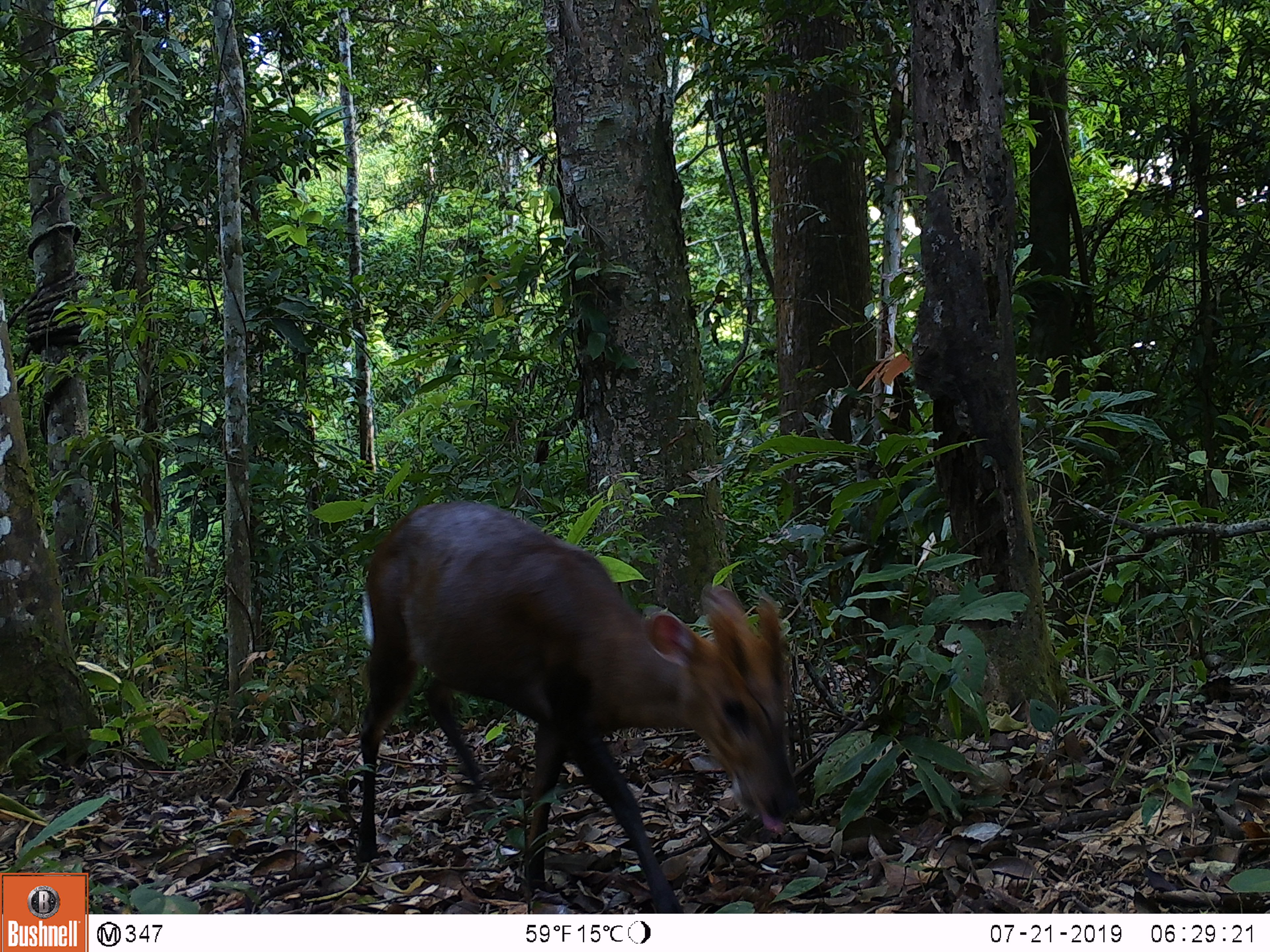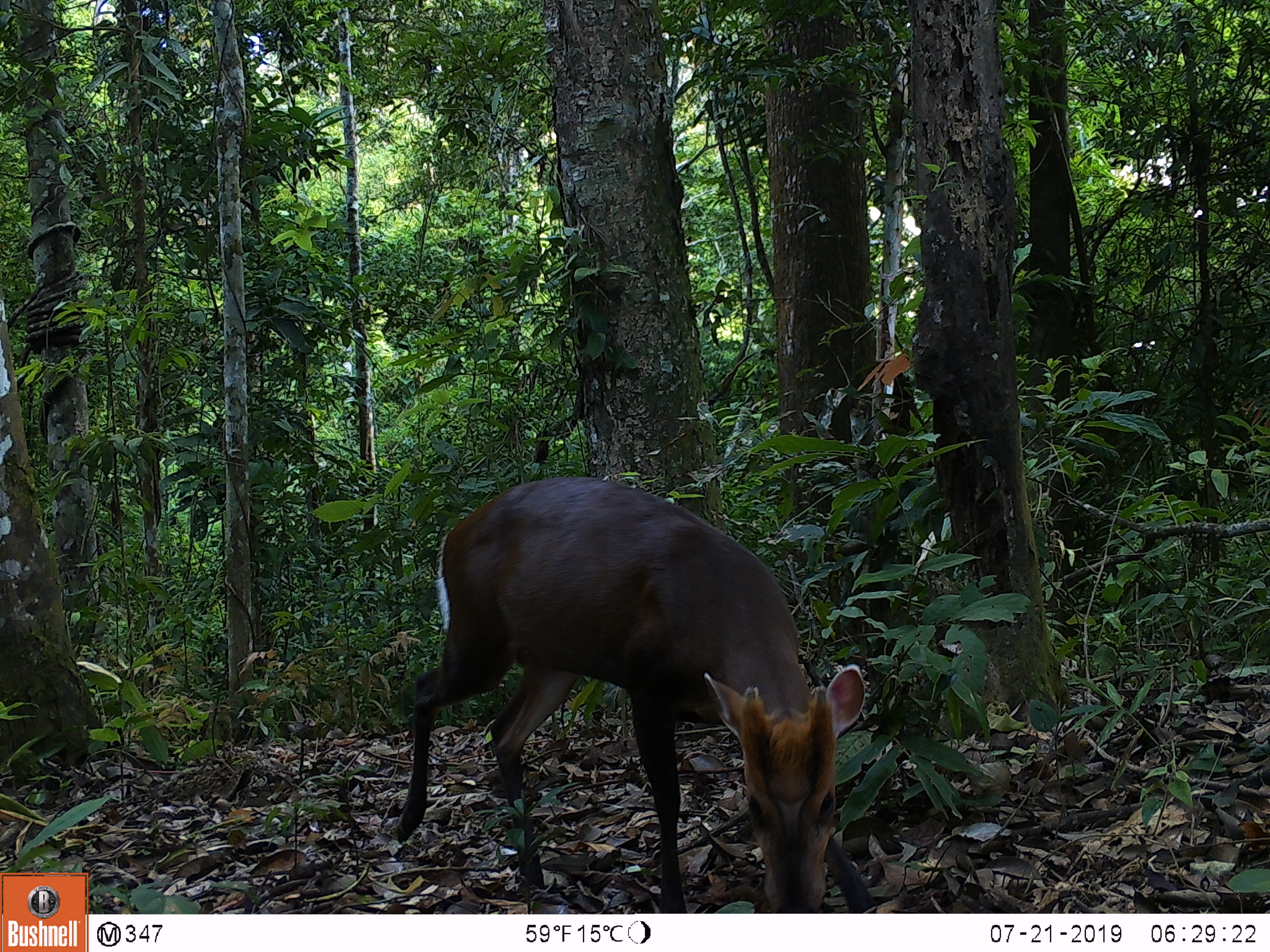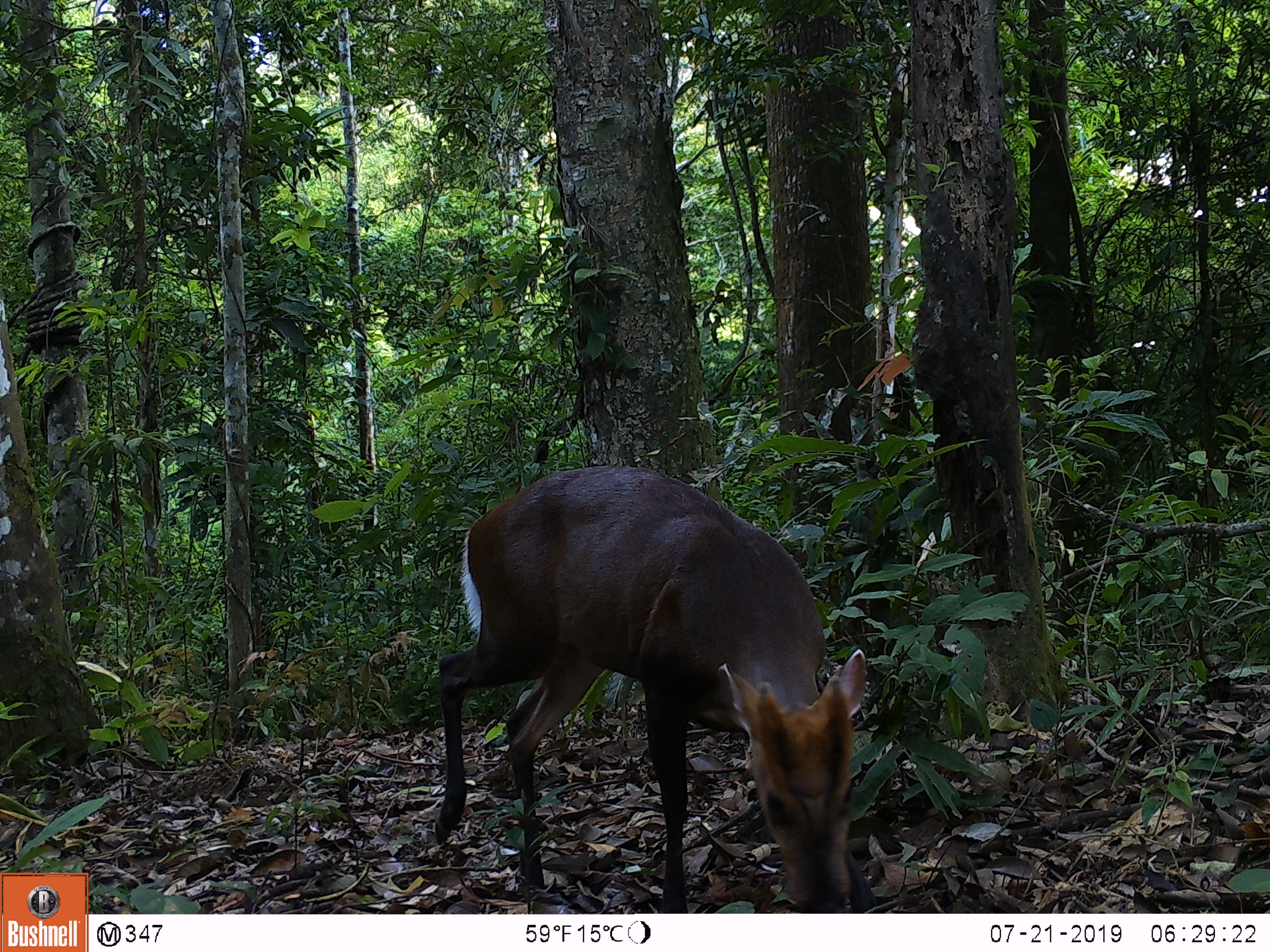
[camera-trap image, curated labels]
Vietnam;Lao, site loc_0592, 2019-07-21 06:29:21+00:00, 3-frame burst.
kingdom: Animalia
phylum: Chordata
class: Mammalia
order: Artiodactyla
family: Cervidae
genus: Muntiacus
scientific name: Muntiacus rooseveltorum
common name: roosevelt's muntjac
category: roosevelts muntjac group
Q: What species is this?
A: Roosevelts muntjac group (roosevelt's muntjac) (Muntiacus rooseveltorum).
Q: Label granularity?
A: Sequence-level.